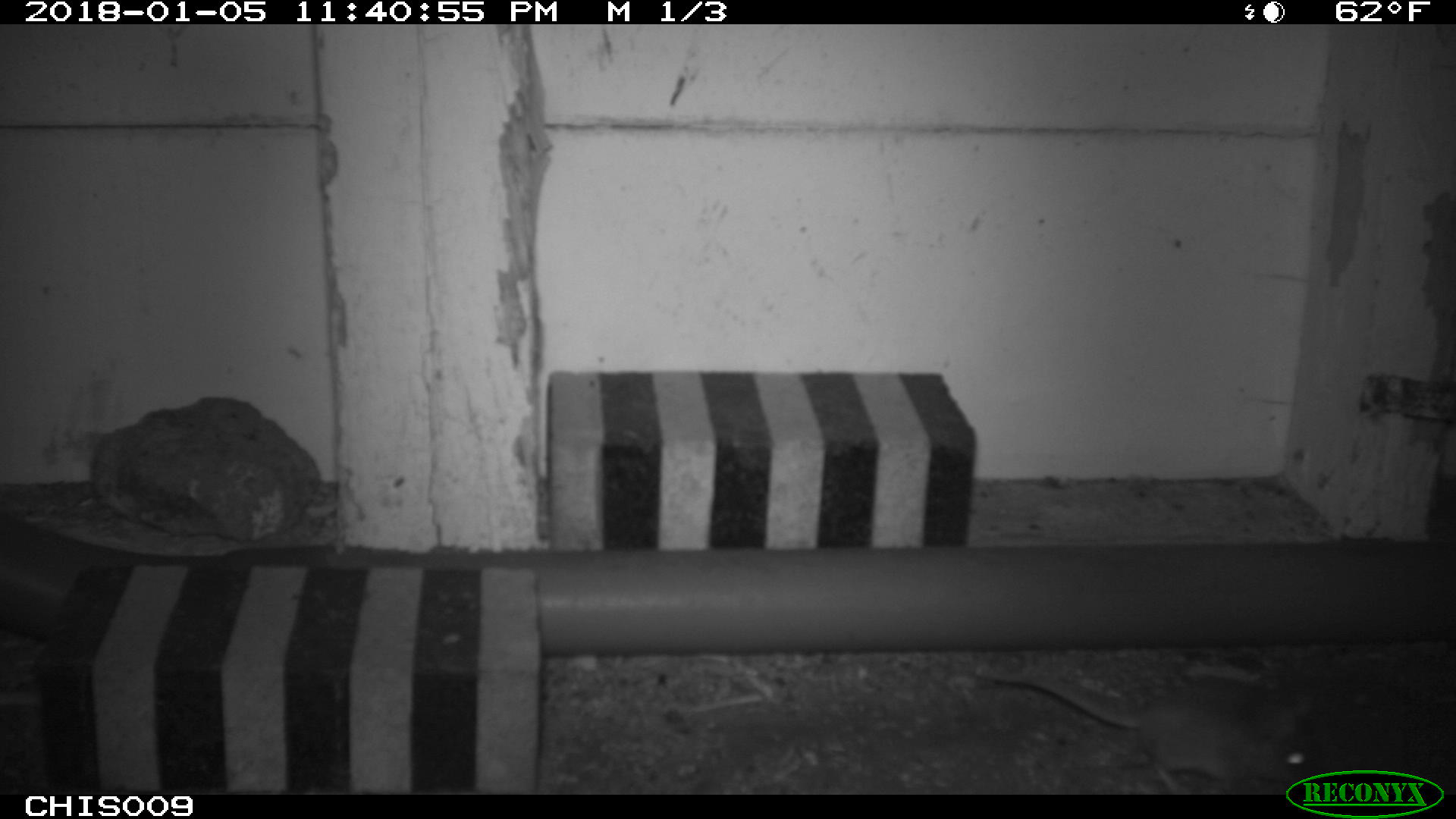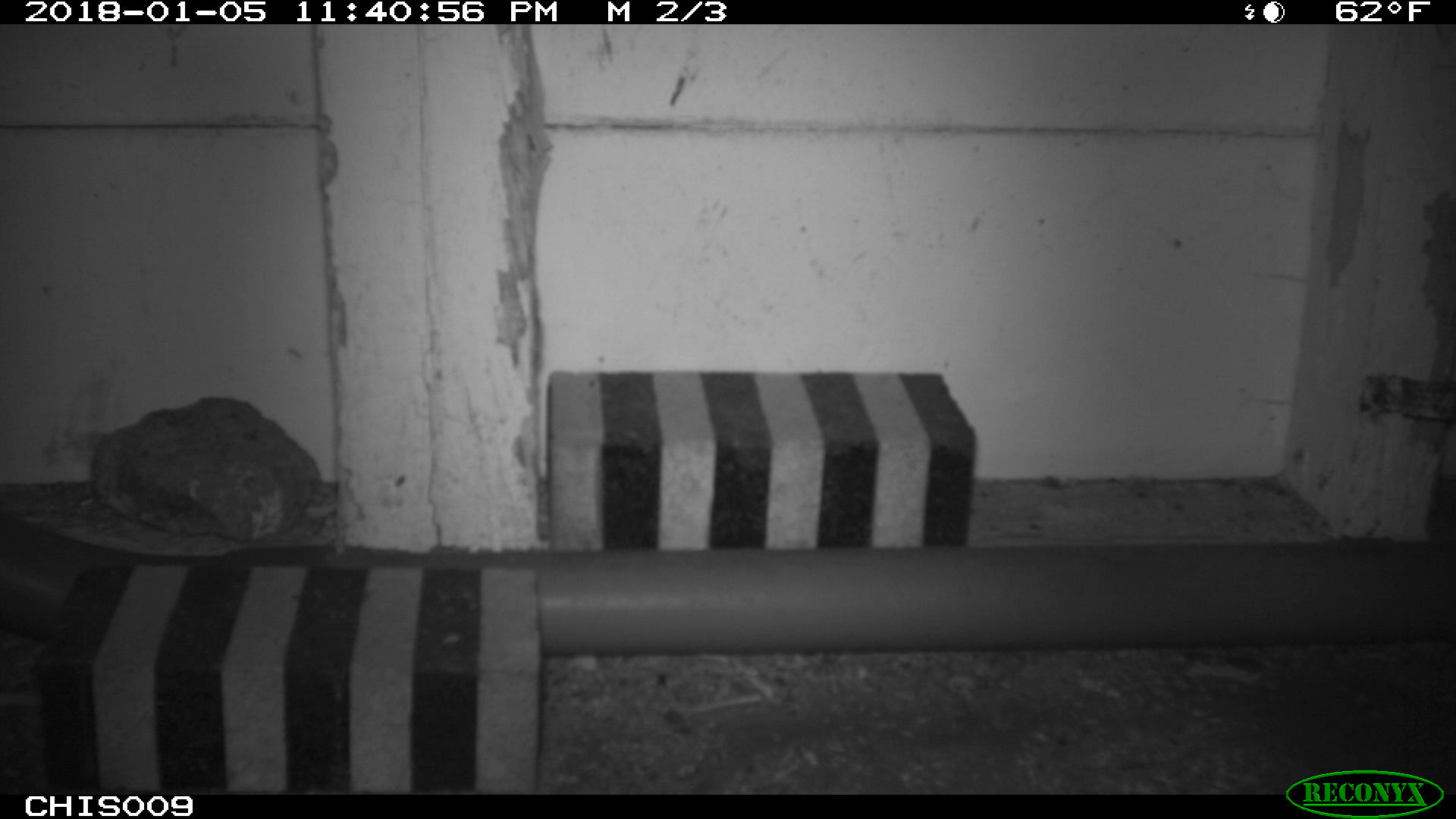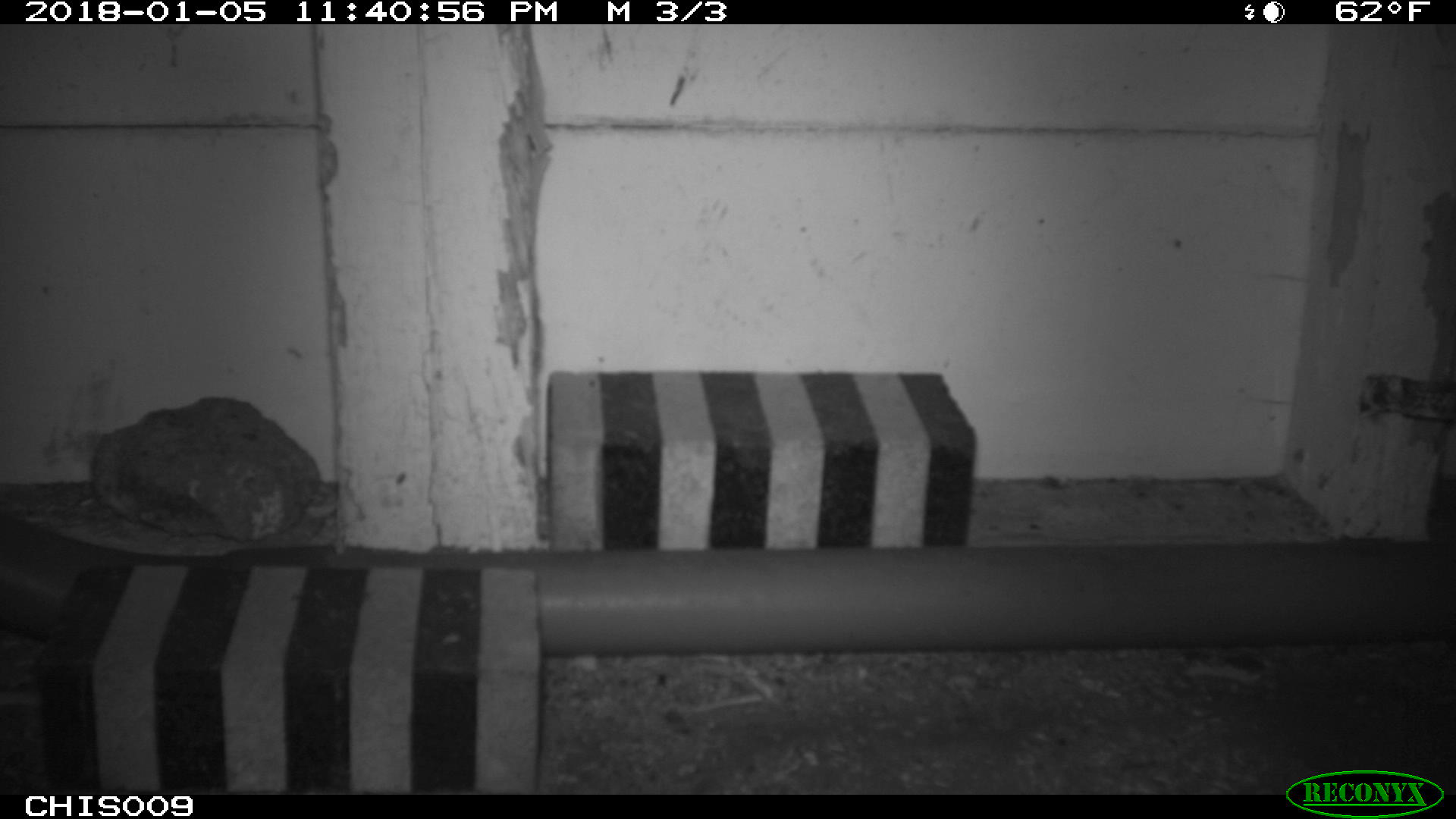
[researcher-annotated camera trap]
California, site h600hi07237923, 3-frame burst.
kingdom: Animalia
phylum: Chordata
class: Mammalia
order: Rodentia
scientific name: Rodentia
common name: rodent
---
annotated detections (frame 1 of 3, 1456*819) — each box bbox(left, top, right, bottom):
rodent: bbox(971, 668, 1314, 795)